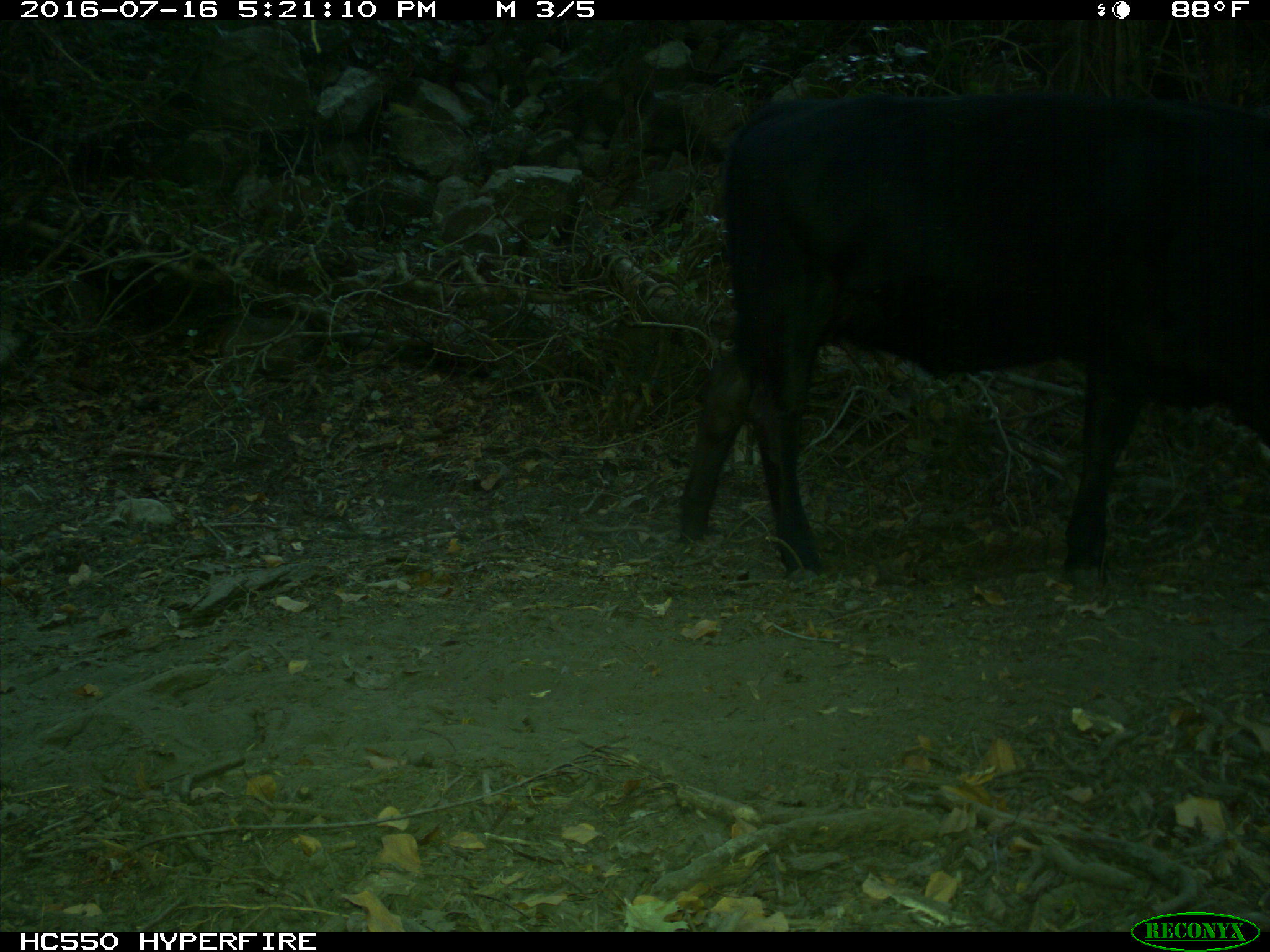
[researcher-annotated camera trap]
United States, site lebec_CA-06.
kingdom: Animalia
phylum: Chordata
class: Mammalia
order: Artiodactyla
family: Bovidae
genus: Bos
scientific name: Bos taurus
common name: domestic cow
Bos taurus (domestic cow).